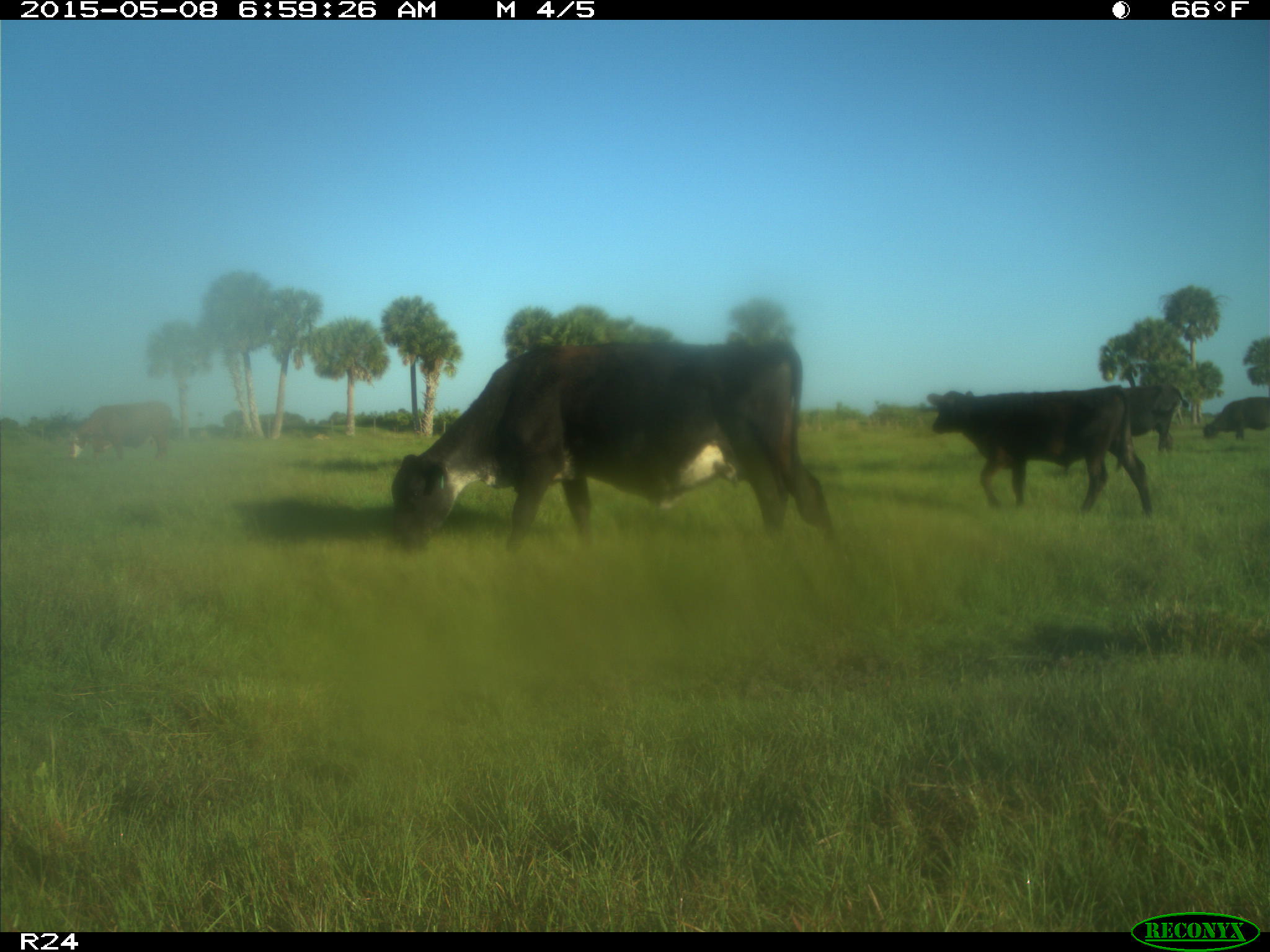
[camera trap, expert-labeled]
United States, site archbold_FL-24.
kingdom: Animalia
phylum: Chordata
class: Mammalia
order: Artiodactyla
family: Bovidae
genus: Bos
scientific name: Bos taurus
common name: domestic cow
Bos taurus (domestic cow).